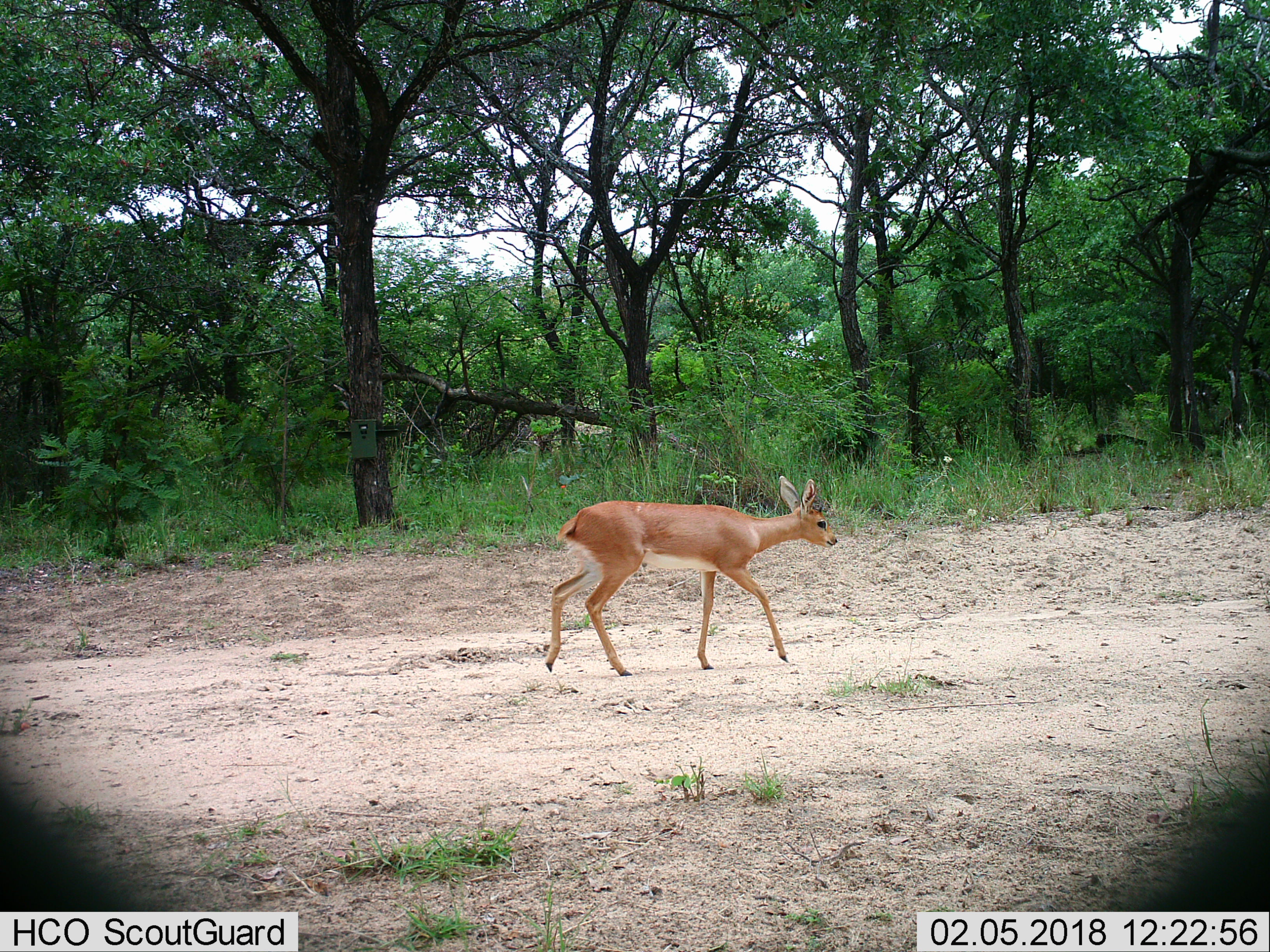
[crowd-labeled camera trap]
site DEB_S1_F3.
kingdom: Animalia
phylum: Chordata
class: Mammalia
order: Artiodactyla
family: Bovidae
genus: Raphicerus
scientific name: Raphicerus campestris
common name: steenbok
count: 1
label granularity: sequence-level